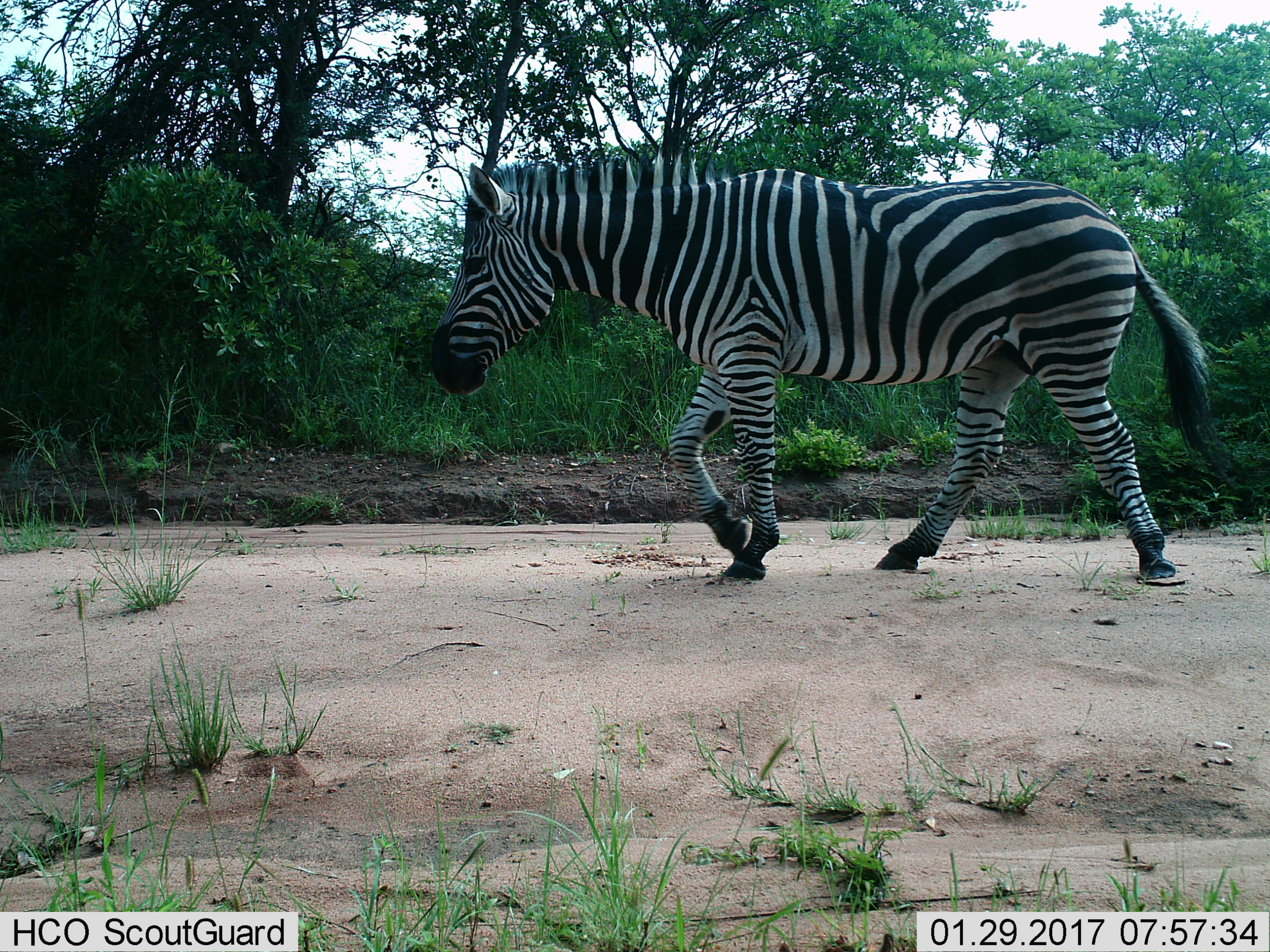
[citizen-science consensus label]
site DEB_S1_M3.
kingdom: Animalia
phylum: Chordata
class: Mammalia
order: Perissodactyla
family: Equidae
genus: Equus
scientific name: Equus quagga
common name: plains zebra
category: zebraplains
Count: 1.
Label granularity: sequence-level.